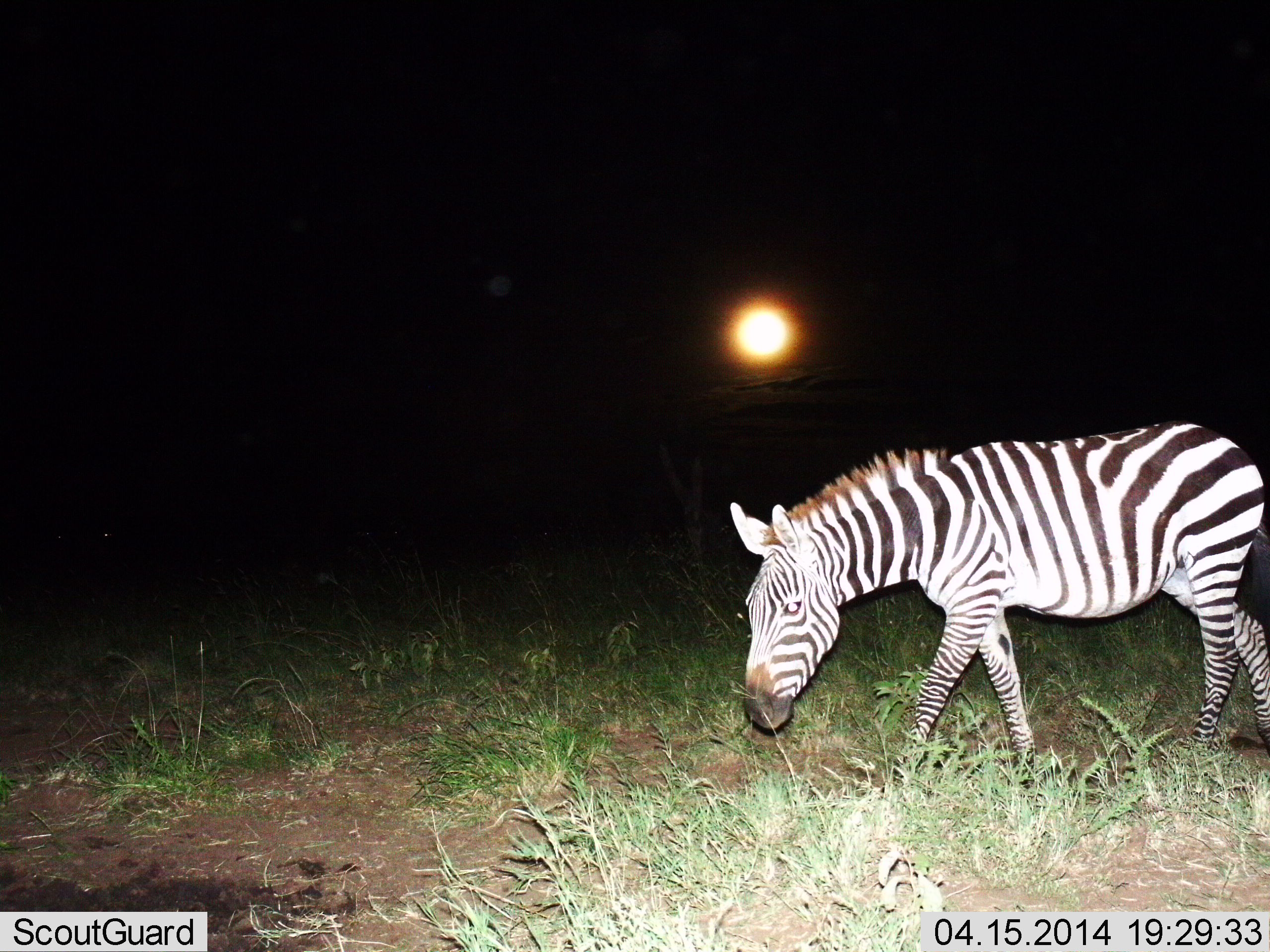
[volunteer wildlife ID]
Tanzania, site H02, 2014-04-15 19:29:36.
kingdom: Animalia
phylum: Chordata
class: Mammalia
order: Perissodactyla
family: Equidae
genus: Equus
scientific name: Equus quagga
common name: plains zebra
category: zebra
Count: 1.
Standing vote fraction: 20%.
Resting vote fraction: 0%.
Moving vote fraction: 70%.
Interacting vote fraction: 0%.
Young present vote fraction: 0%.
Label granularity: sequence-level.